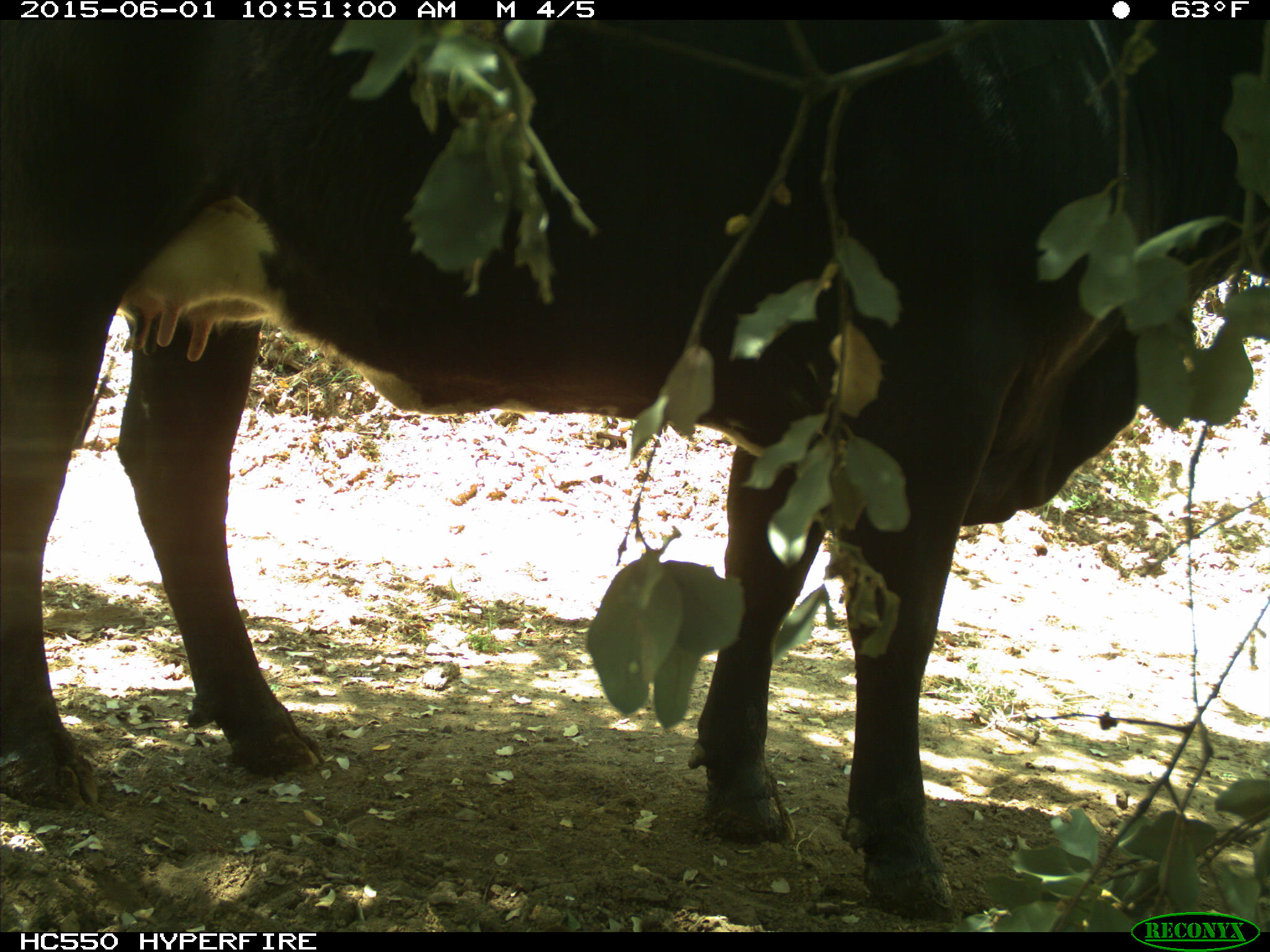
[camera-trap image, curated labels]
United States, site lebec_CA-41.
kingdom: Animalia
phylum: Chordata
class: Mammalia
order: Artiodactyla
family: Bovidae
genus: Bos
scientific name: Bos taurus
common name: domestic cow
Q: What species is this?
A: Bos taurus (domestic cow).